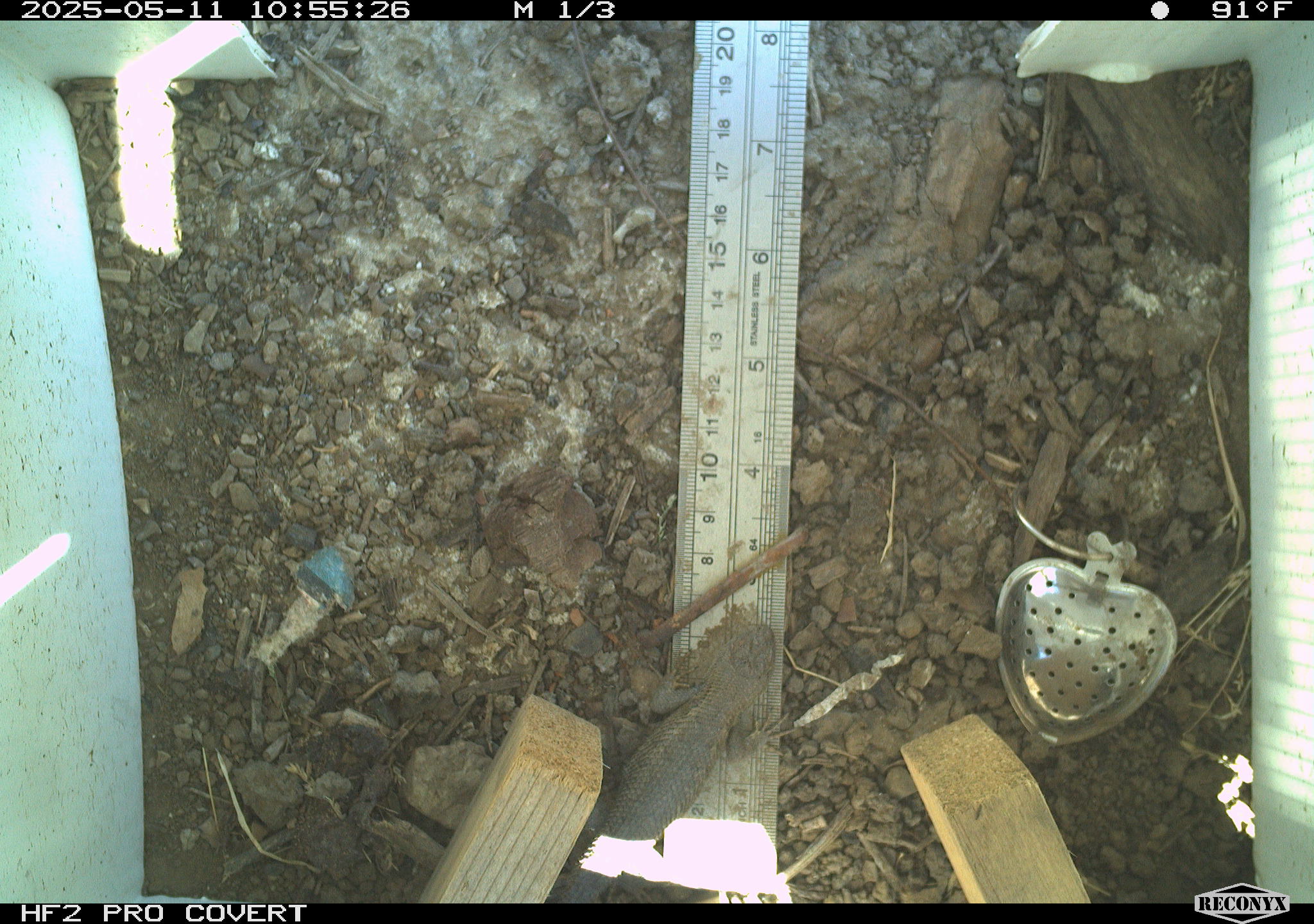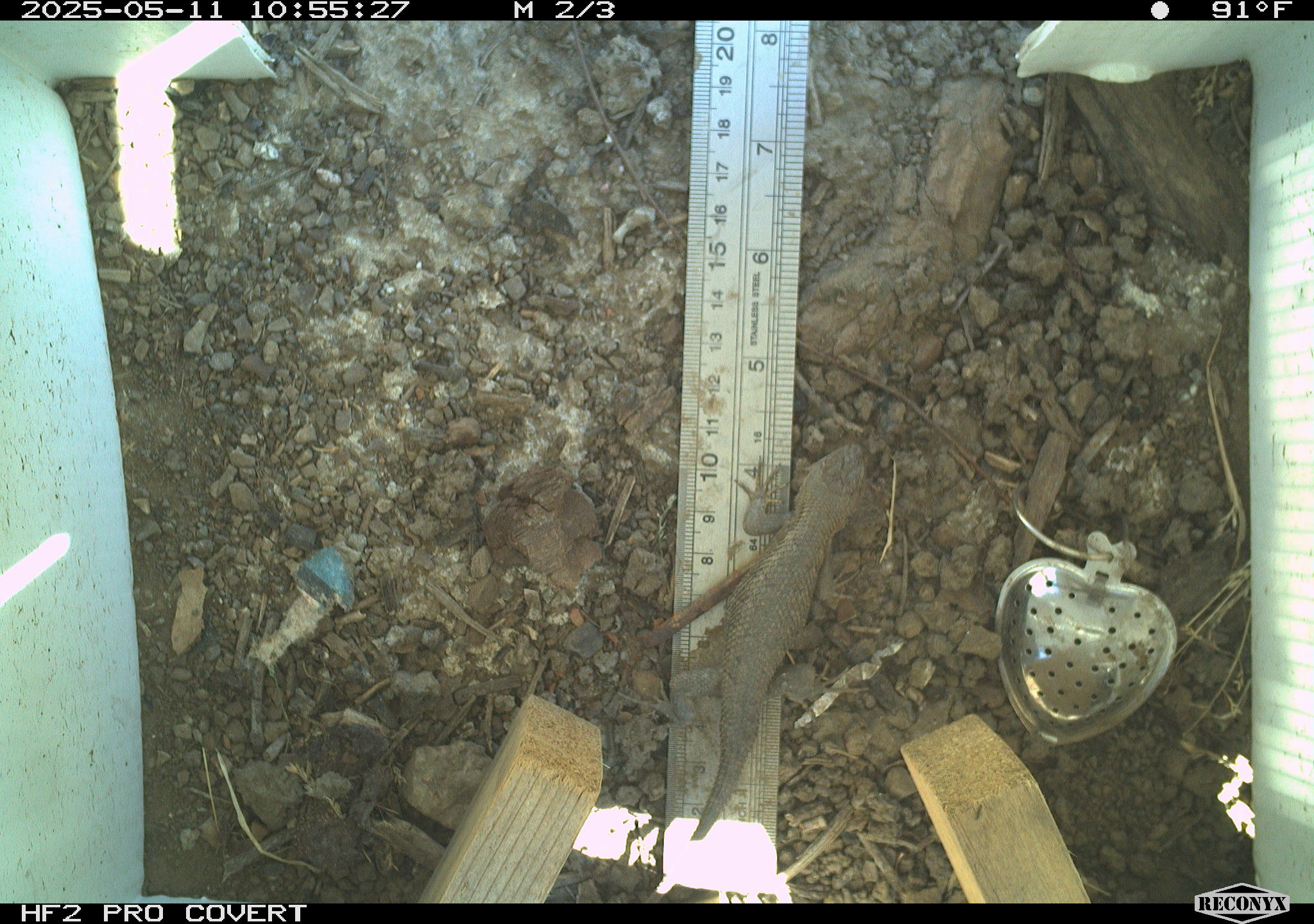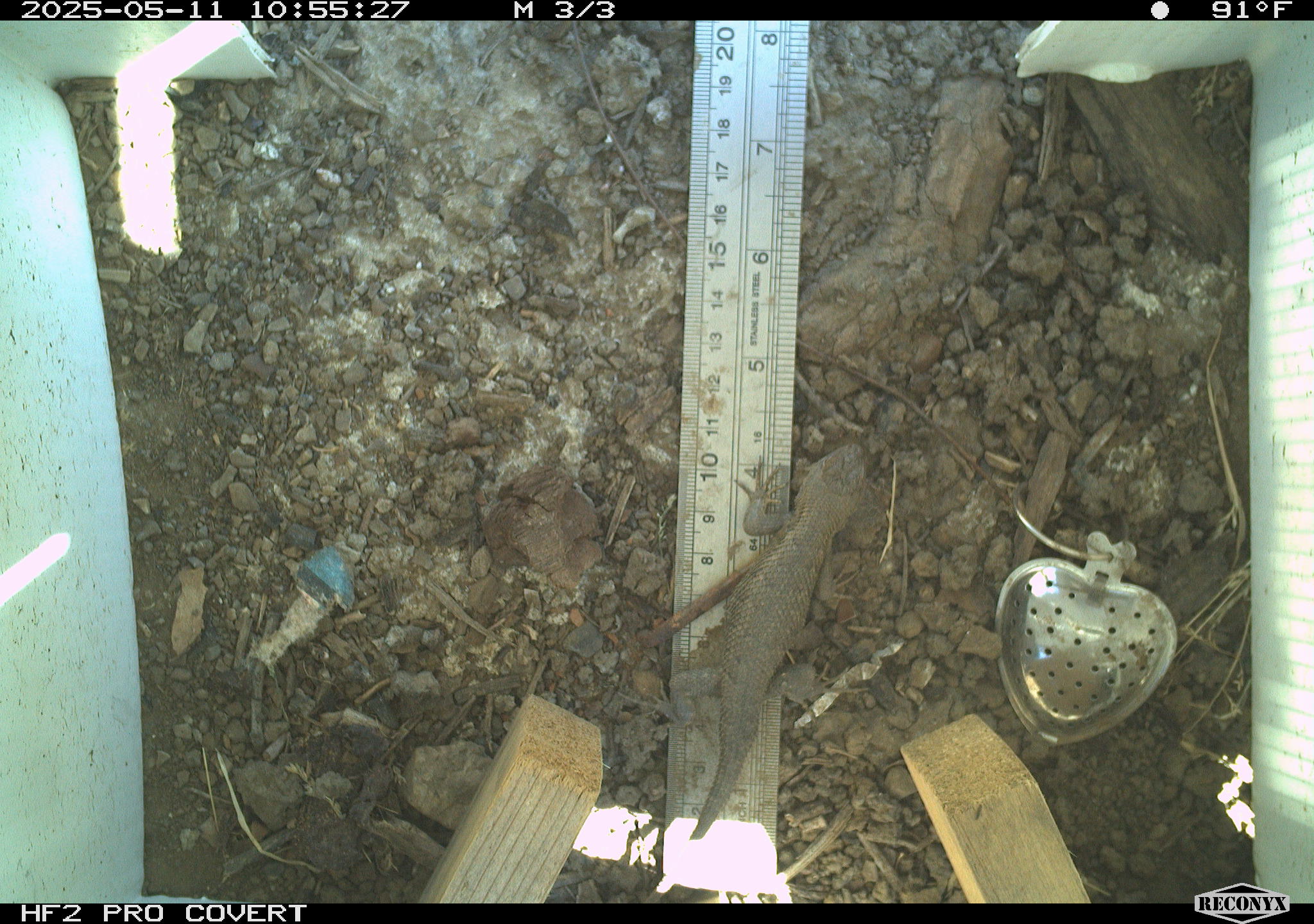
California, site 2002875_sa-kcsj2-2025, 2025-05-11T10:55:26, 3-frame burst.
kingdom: Animalia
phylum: Chordata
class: Reptilia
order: Squamata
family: Phrynosomatidae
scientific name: Phrynosomatidae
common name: north american spiny lizards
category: sceloporus/uta species